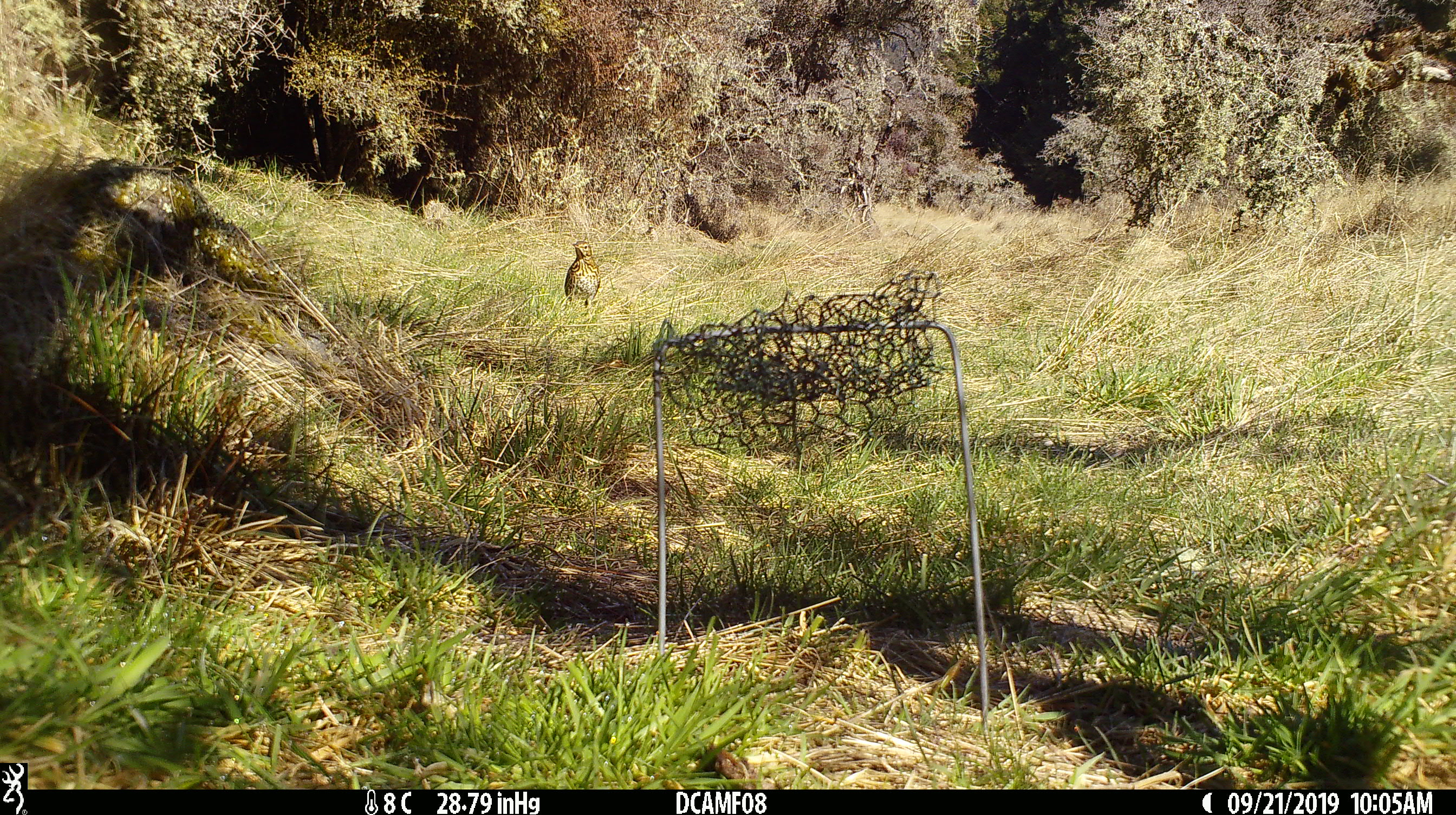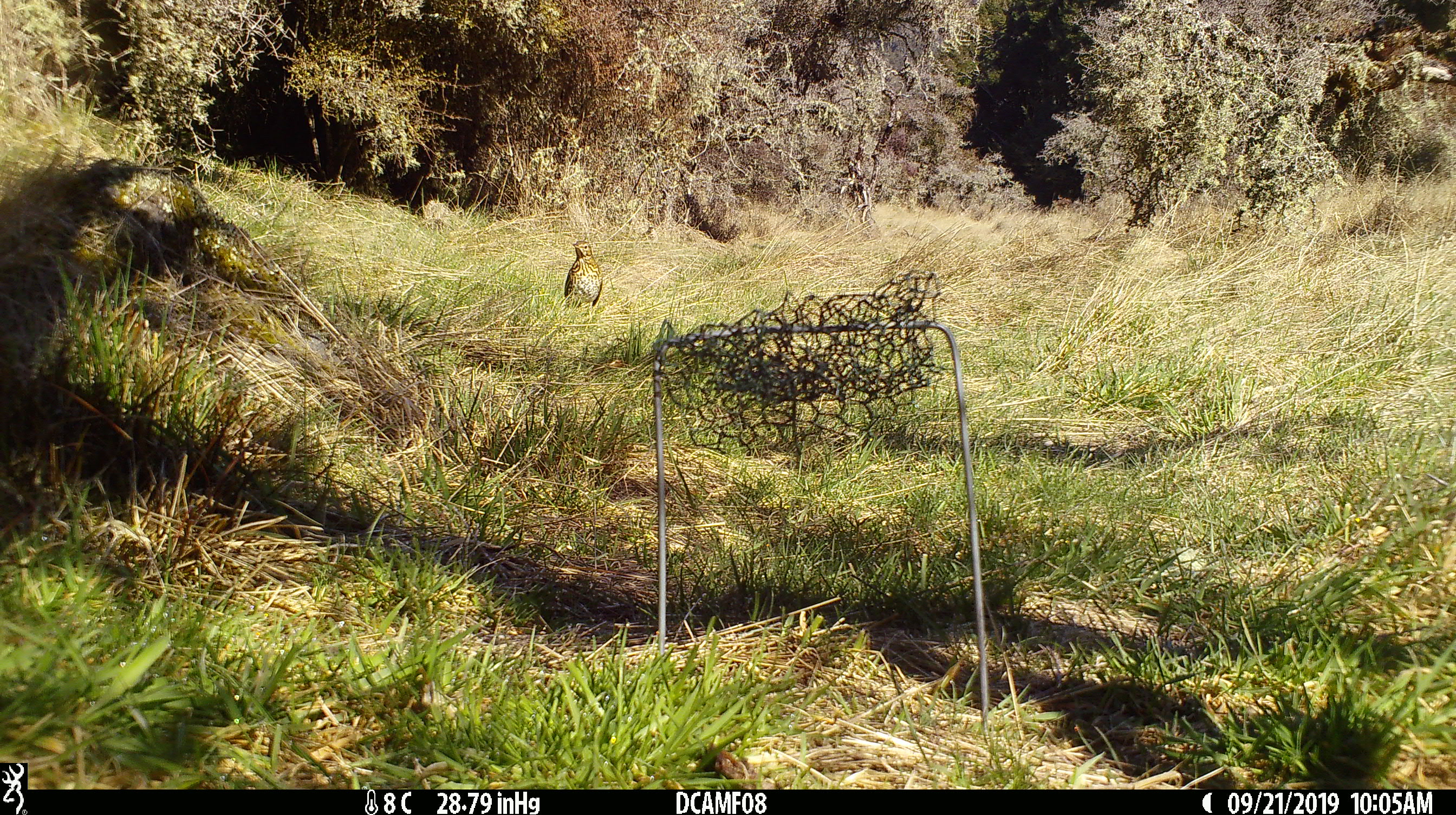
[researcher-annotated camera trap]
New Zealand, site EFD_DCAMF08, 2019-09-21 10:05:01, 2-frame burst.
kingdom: Animalia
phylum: Chordata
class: Aves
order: Passeriformes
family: Turdidae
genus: Turdus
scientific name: Turdus philomelos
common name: song thrush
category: thrush